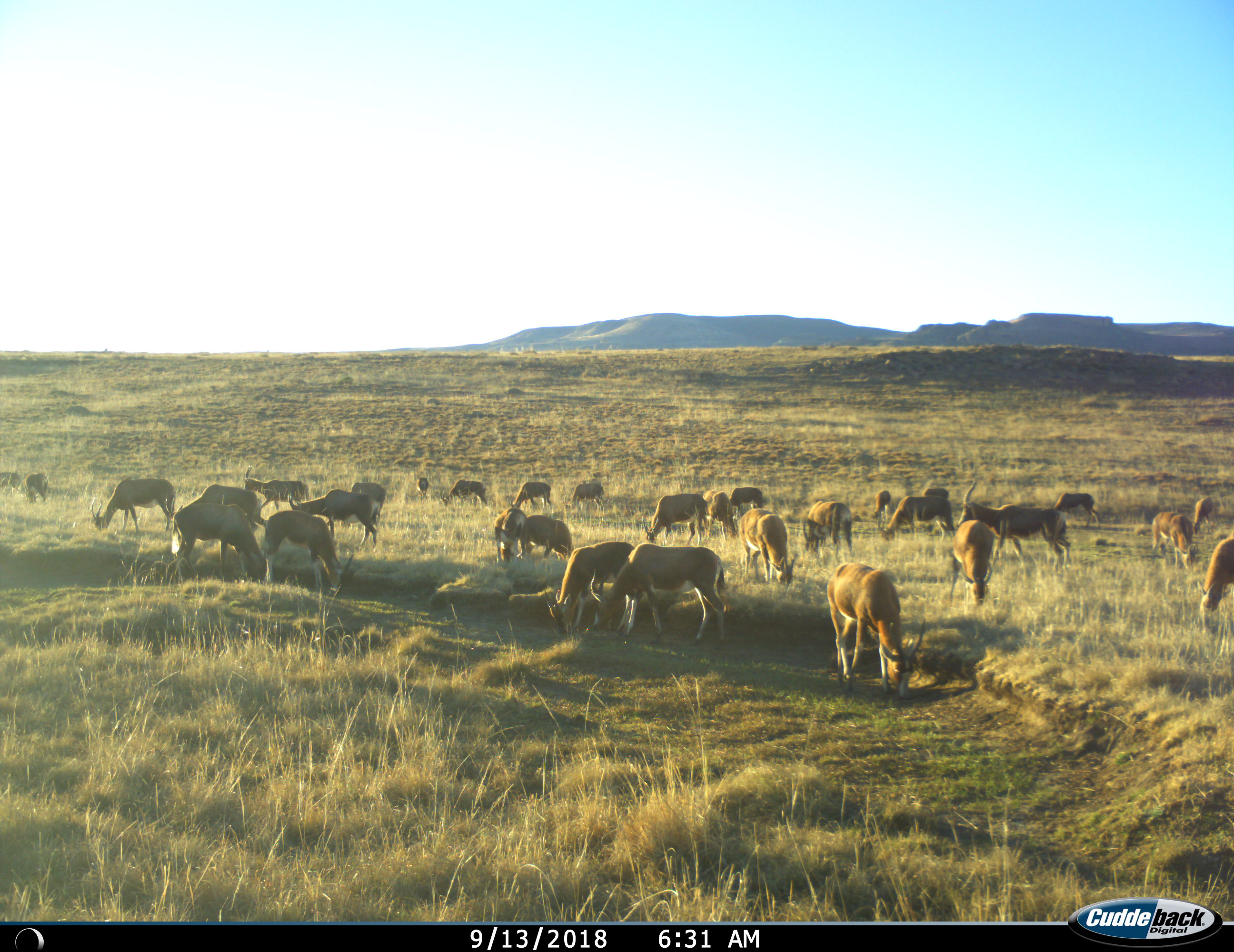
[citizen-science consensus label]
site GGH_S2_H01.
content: unidentified animal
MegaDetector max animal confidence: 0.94